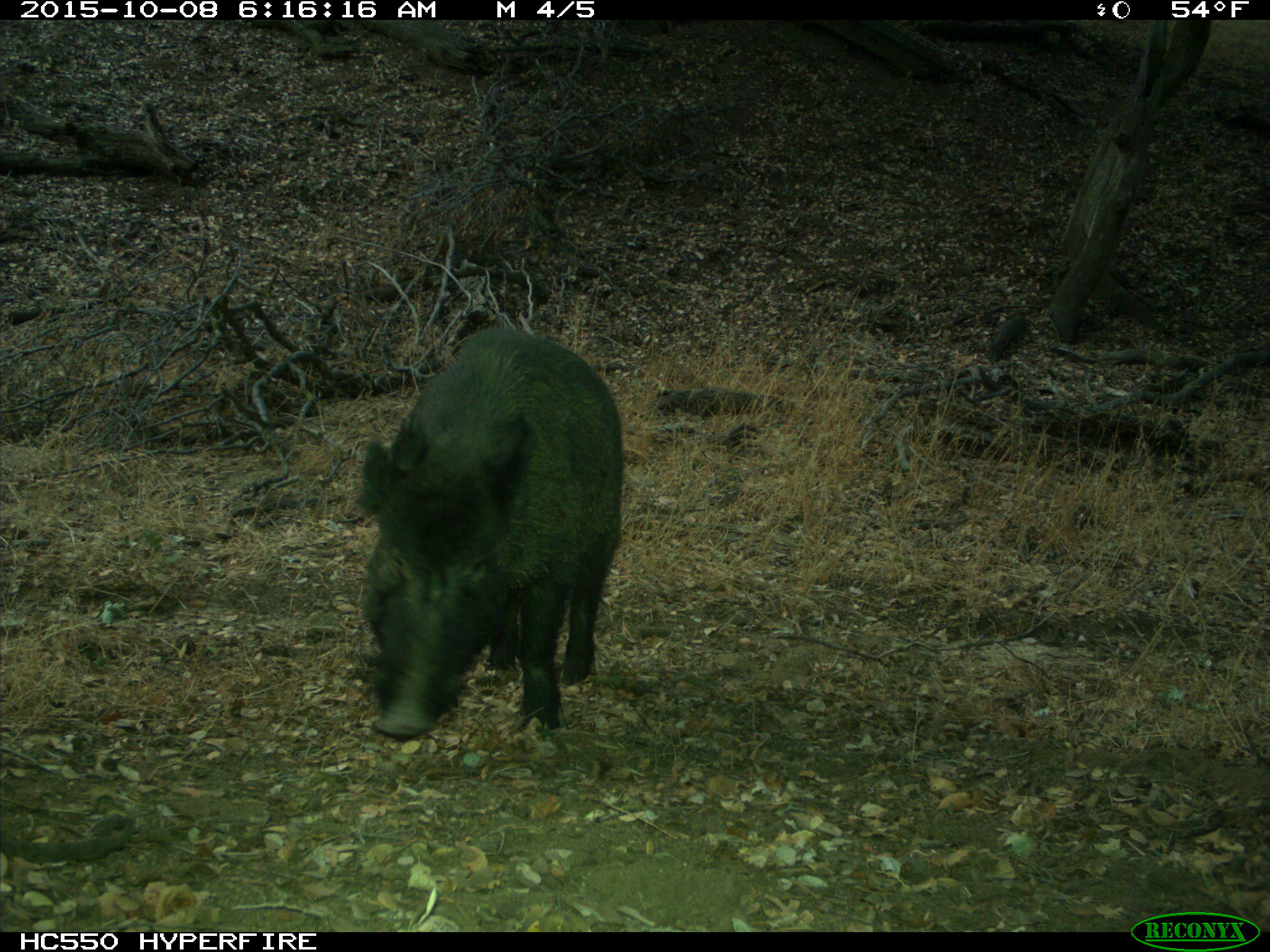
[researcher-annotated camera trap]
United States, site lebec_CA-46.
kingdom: Animalia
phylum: Chordata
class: Mammalia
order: Artiodactyla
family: Suidae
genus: Sus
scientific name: Sus scrofa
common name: wild boar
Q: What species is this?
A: Sus scrofa (wild boar).